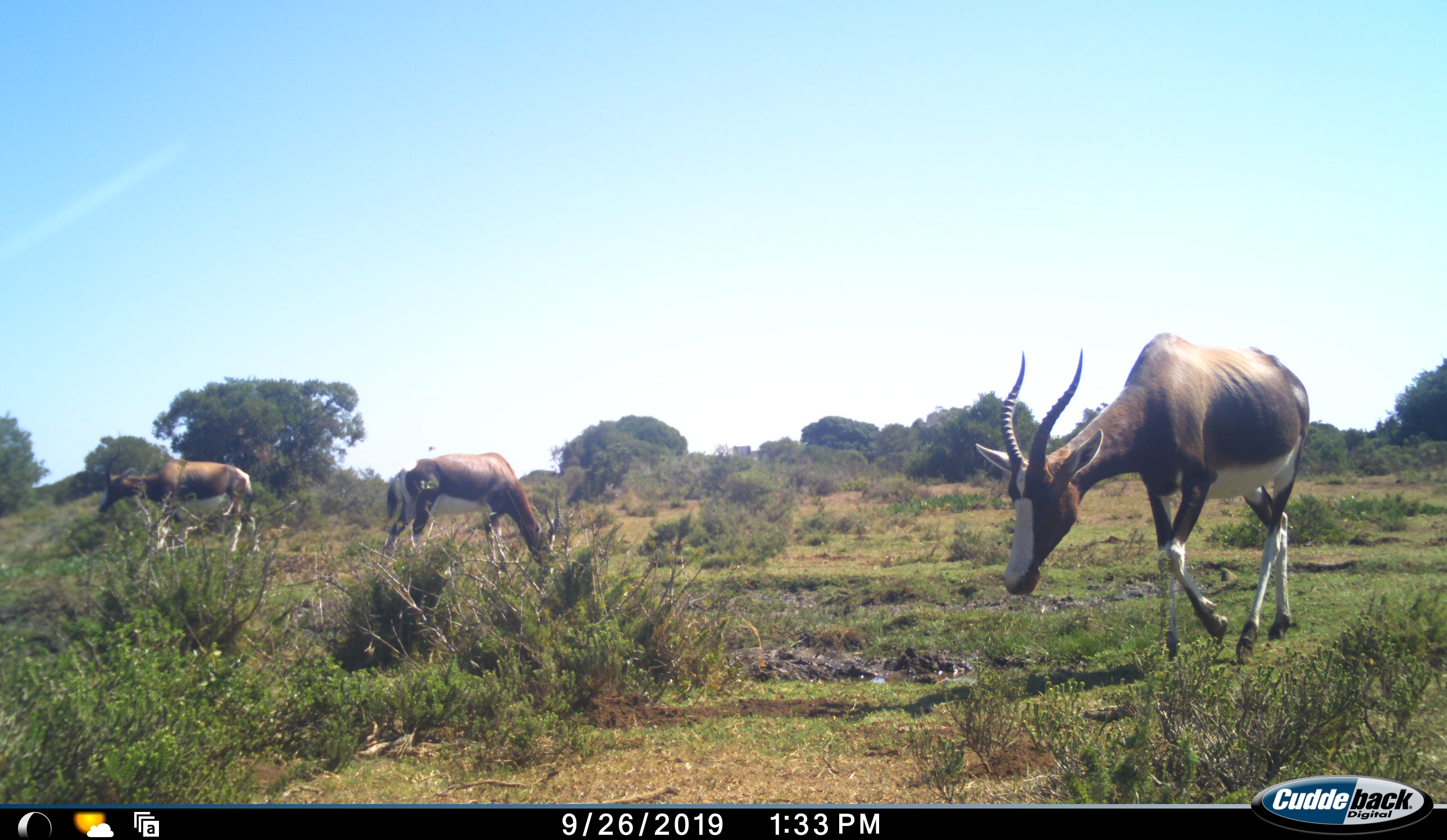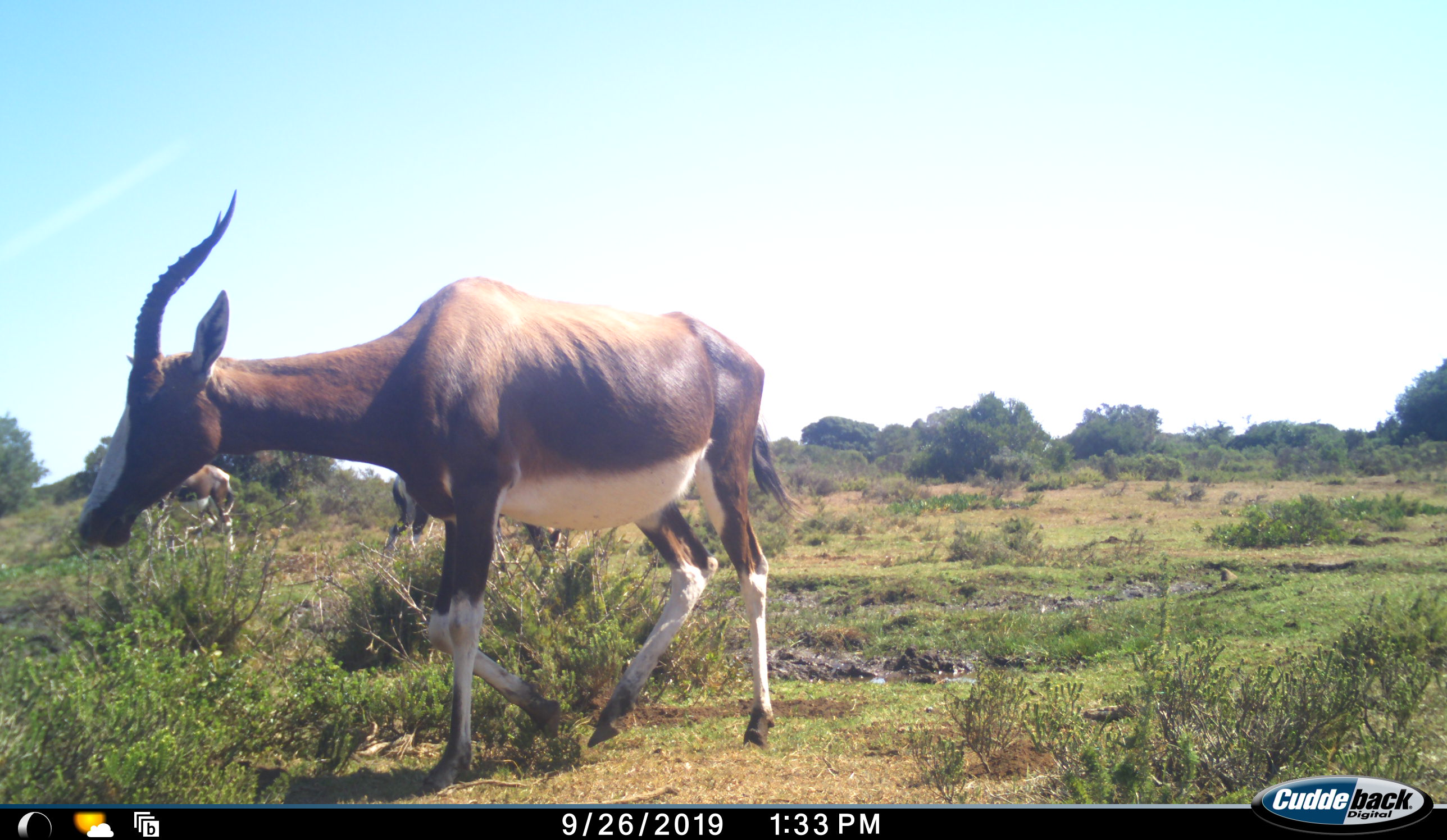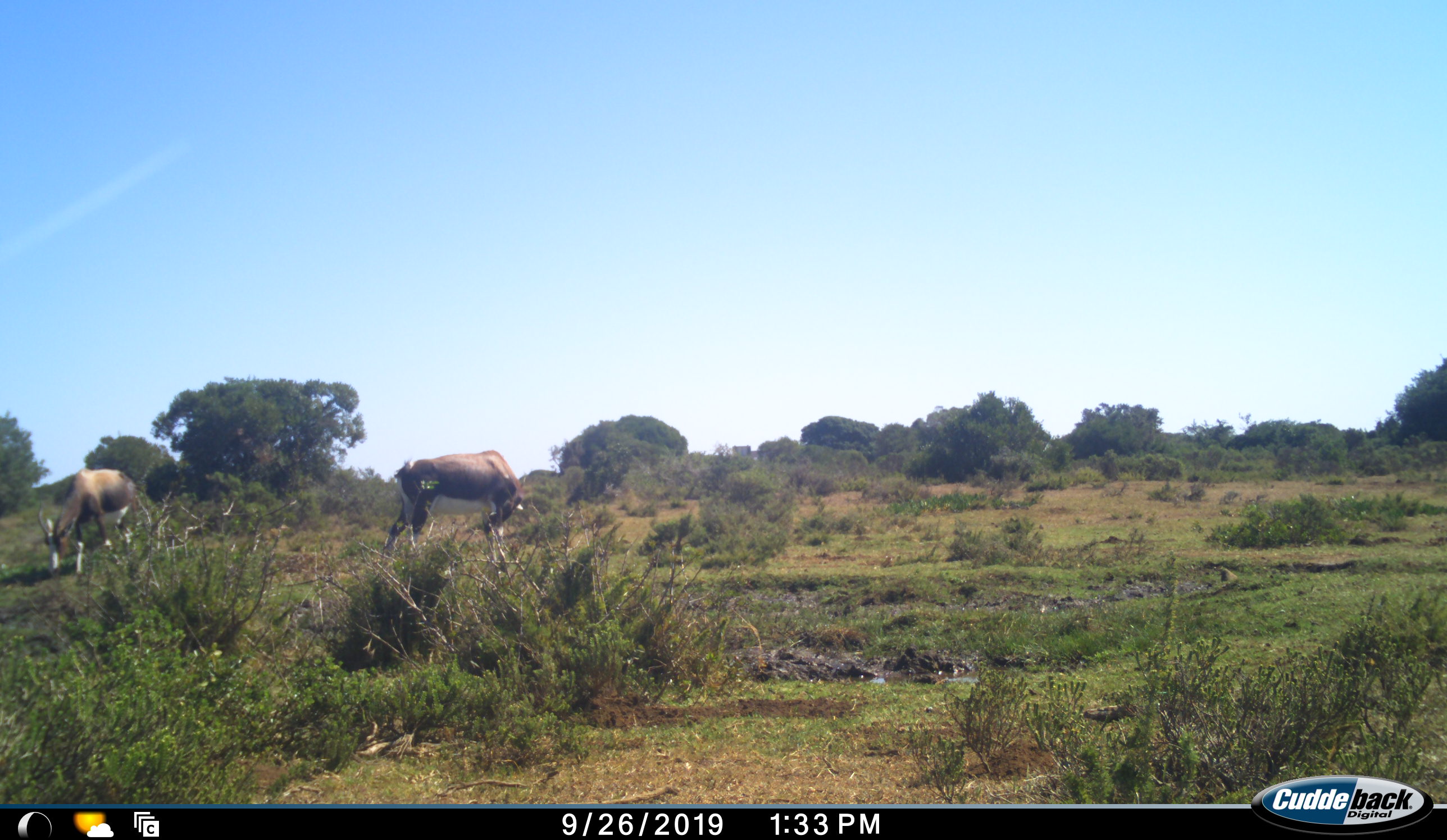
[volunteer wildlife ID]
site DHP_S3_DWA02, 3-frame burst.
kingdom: Animalia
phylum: Chordata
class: Mammalia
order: Artiodactyla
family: Bovidae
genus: Damaliscus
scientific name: Damaliscus pygargus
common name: bontebok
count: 3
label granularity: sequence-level